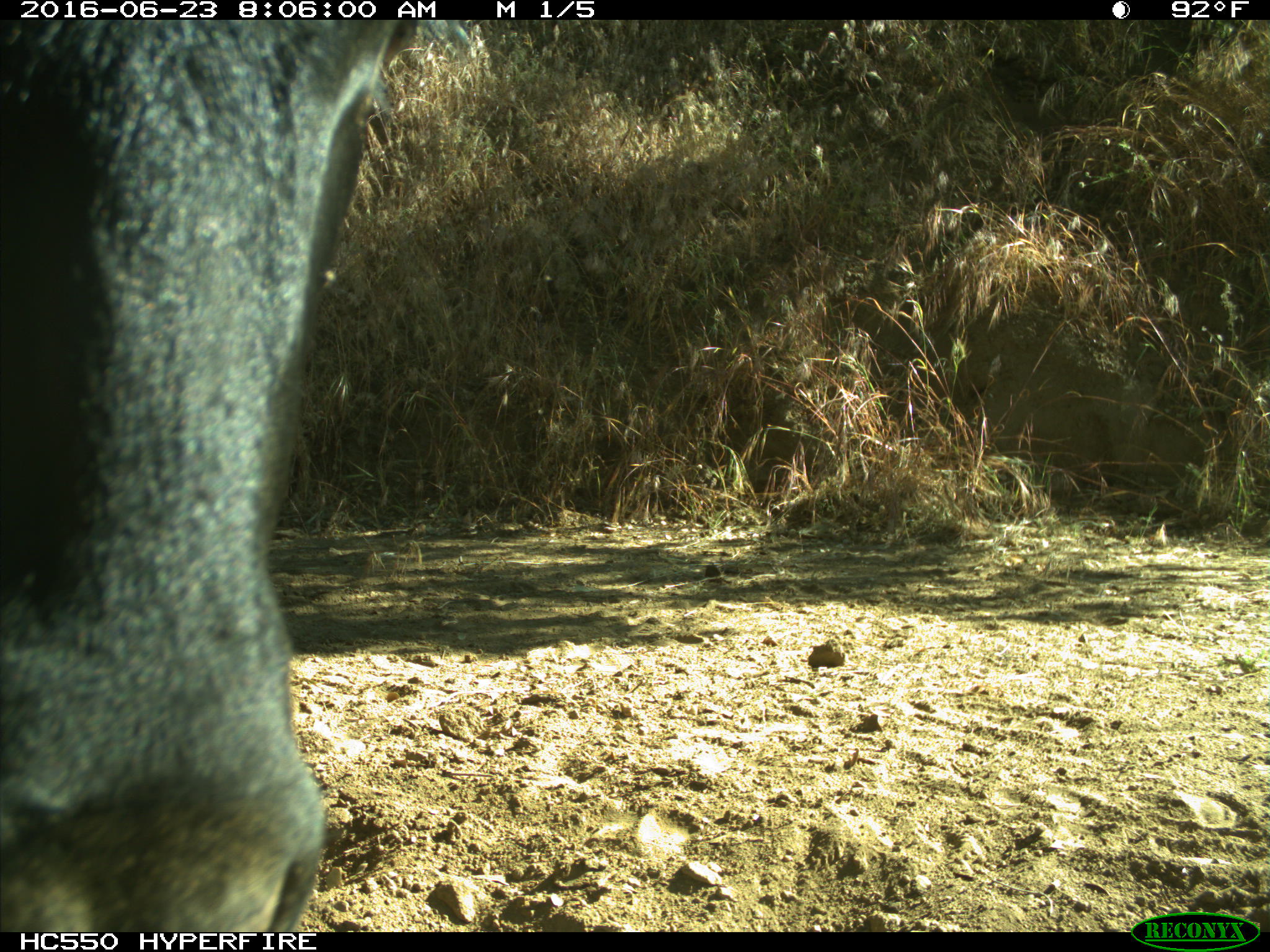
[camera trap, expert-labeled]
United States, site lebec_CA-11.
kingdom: Animalia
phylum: Chordata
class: Mammalia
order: Artiodactyla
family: Bovidae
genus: Bos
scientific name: Bos taurus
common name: domestic cow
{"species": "Bos taurus (domestic cow)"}